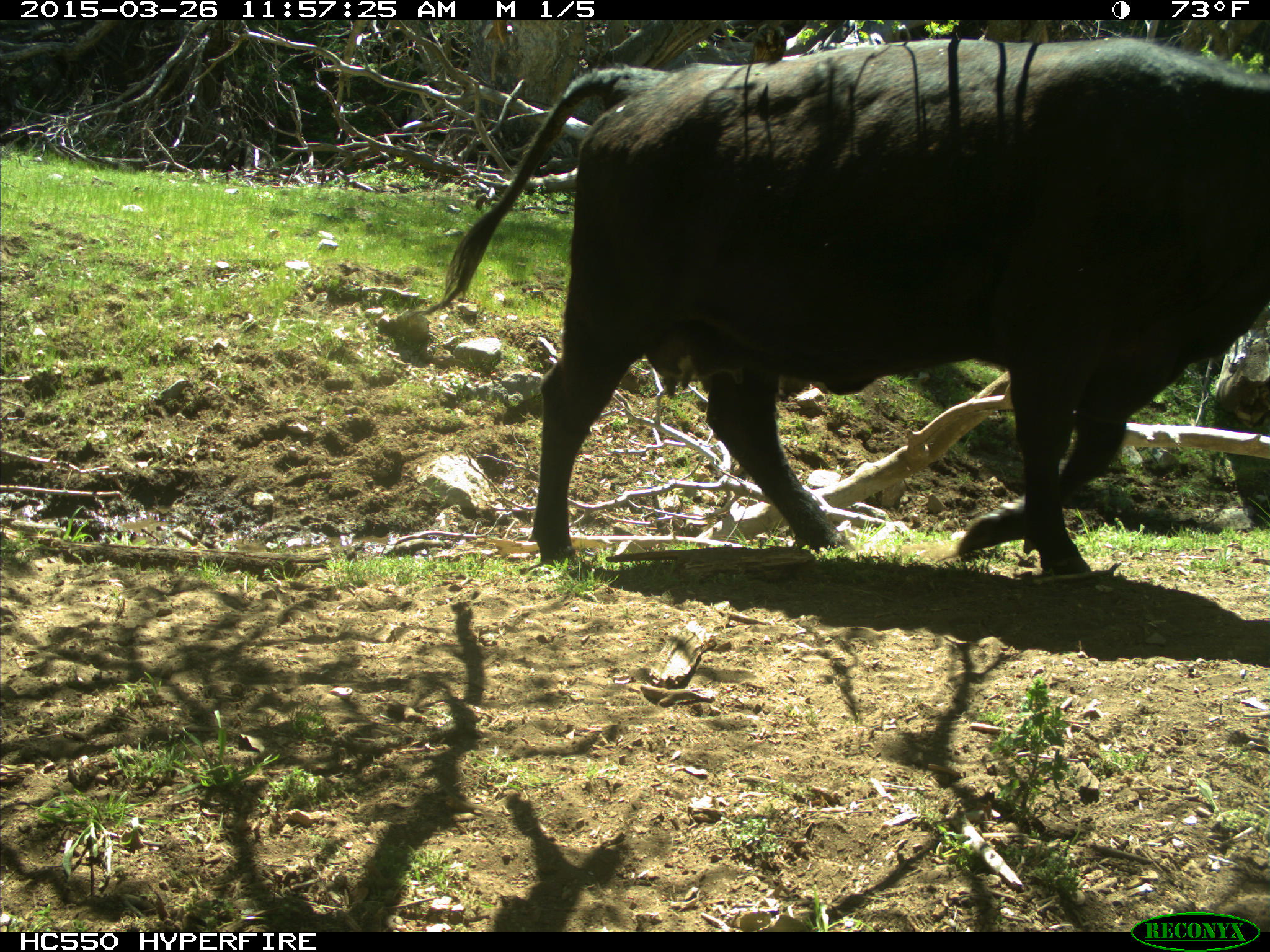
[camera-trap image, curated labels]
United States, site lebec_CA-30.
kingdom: Animalia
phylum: Chordata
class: Mammalia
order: Artiodactyla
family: Bovidae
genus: Bos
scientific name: Bos taurus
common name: domestic cow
Bos taurus (domestic cow).